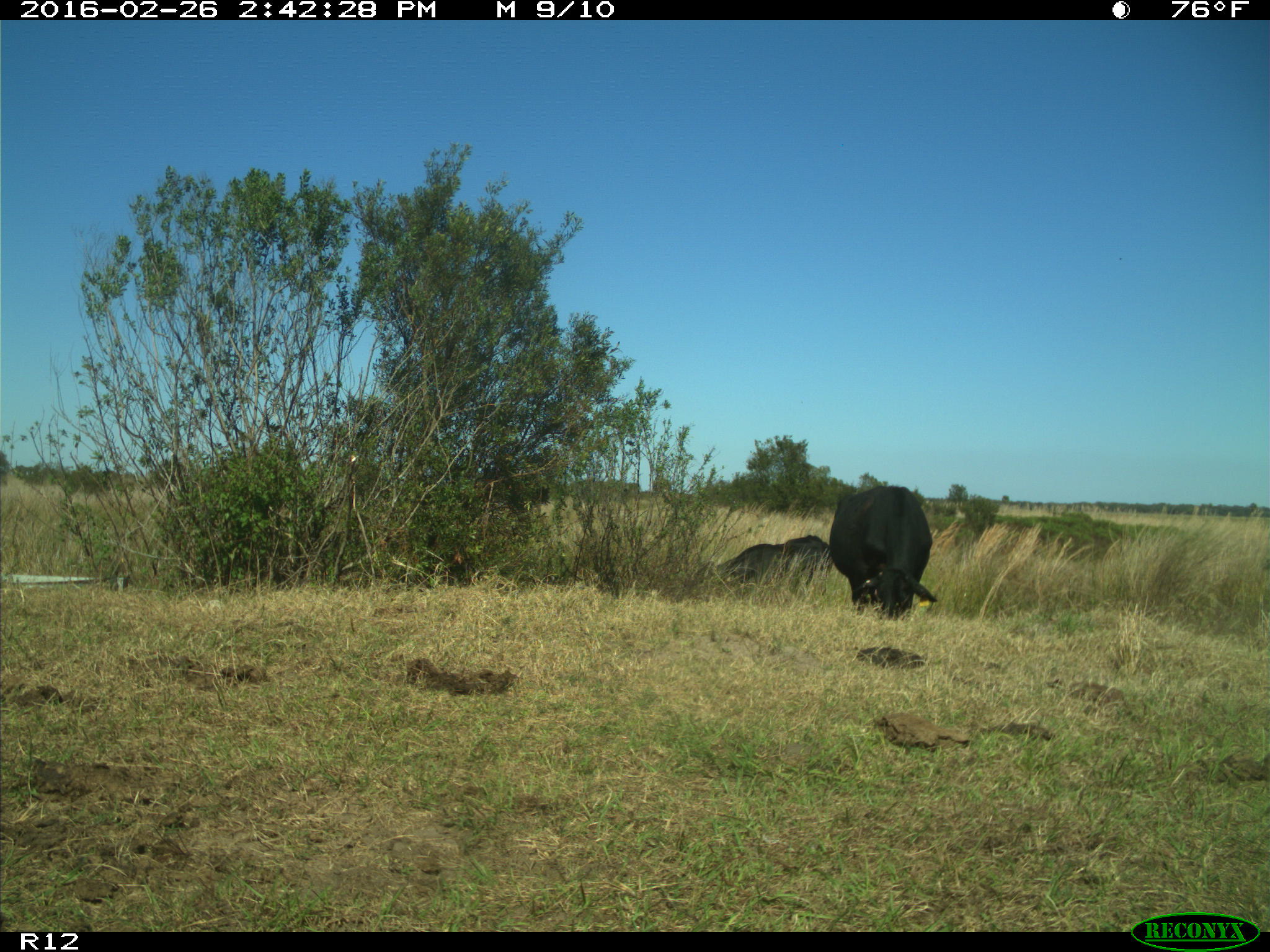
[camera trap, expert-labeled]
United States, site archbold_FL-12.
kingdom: Animalia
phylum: Chordata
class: Mammalia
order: Artiodactyla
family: Bovidae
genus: Bos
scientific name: Bos taurus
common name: domestic cow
Bos taurus (domestic cow).